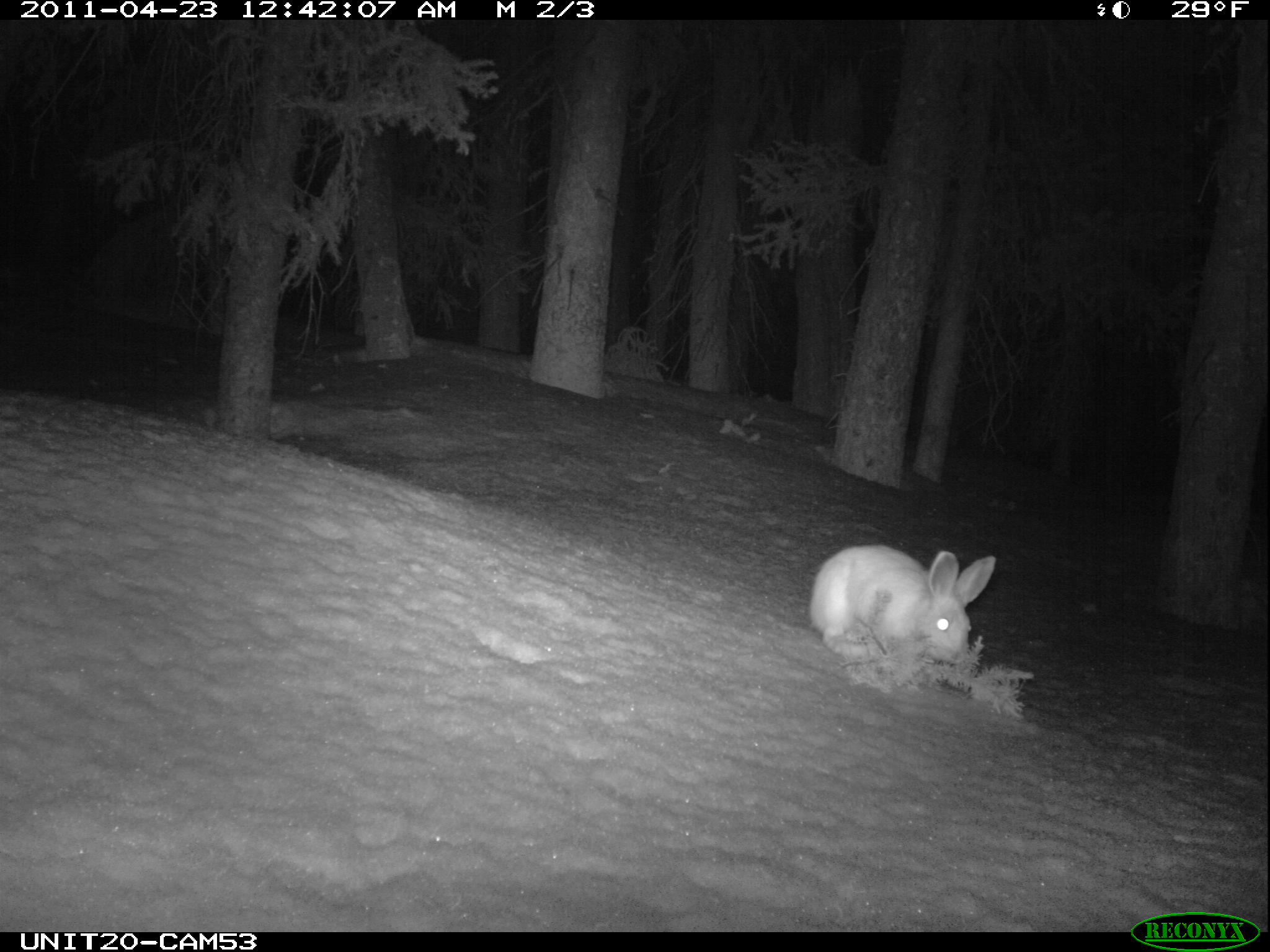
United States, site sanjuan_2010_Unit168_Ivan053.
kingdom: Animalia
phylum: Chordata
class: Mammalia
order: Lagomorpha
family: Leporidae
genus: Lepus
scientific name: Lepus americanus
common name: snowshoe hare